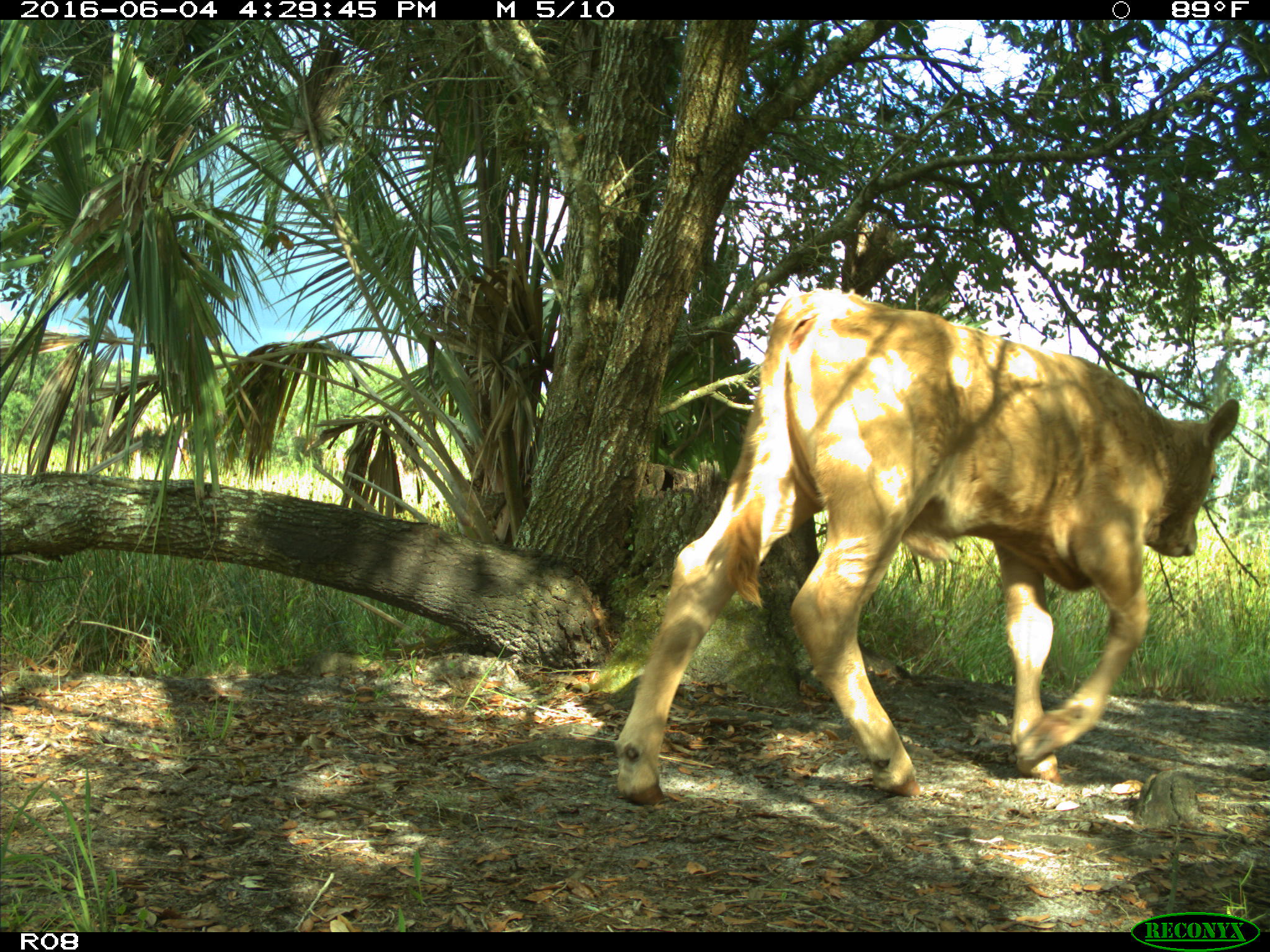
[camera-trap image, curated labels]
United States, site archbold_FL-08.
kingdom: Animalia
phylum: Chordata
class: Mammalia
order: Artiodactyla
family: Bovidae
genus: Bos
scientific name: Bos taurus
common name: domestic cow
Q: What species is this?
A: Bos taurus (domestic cow).